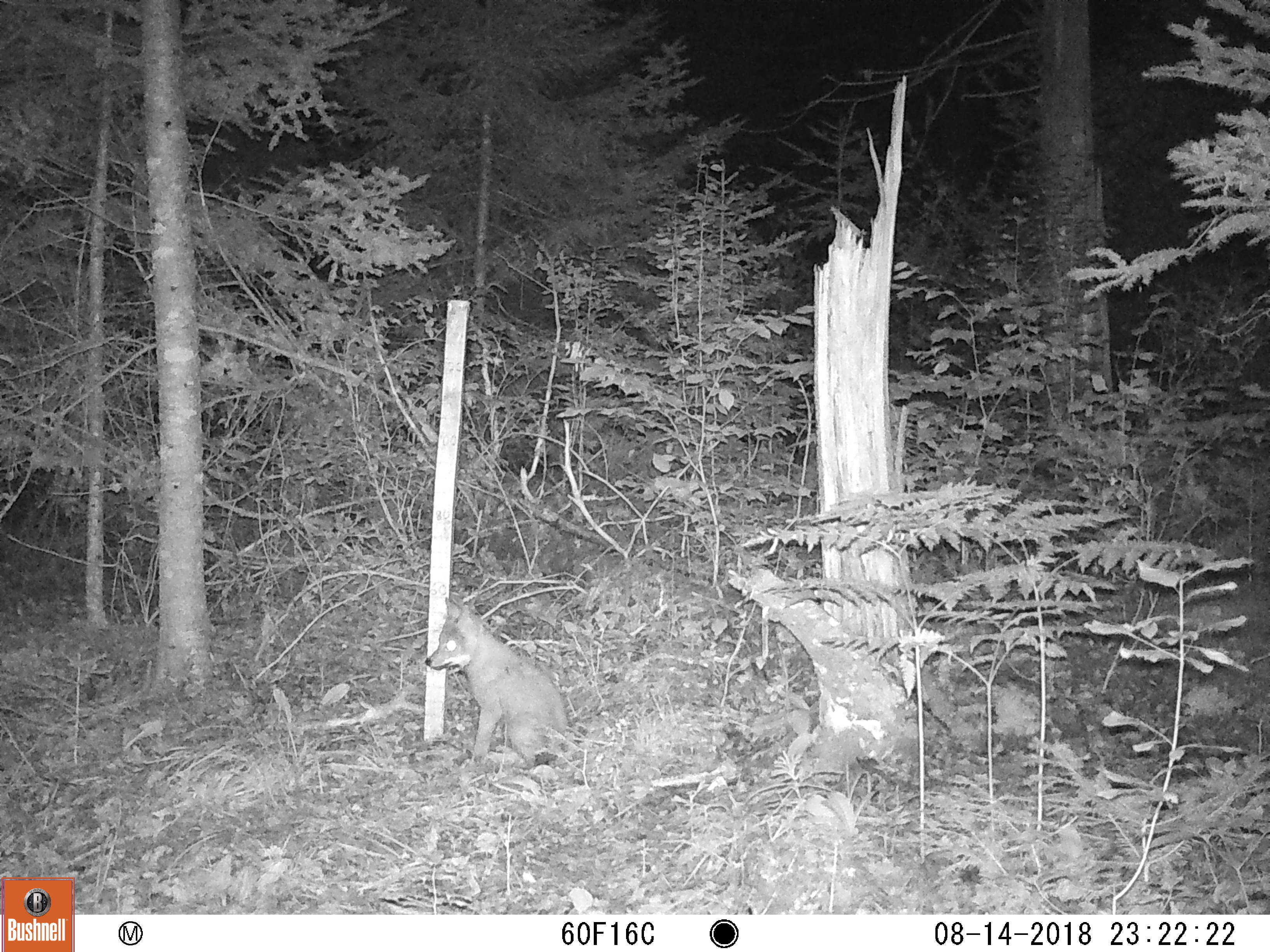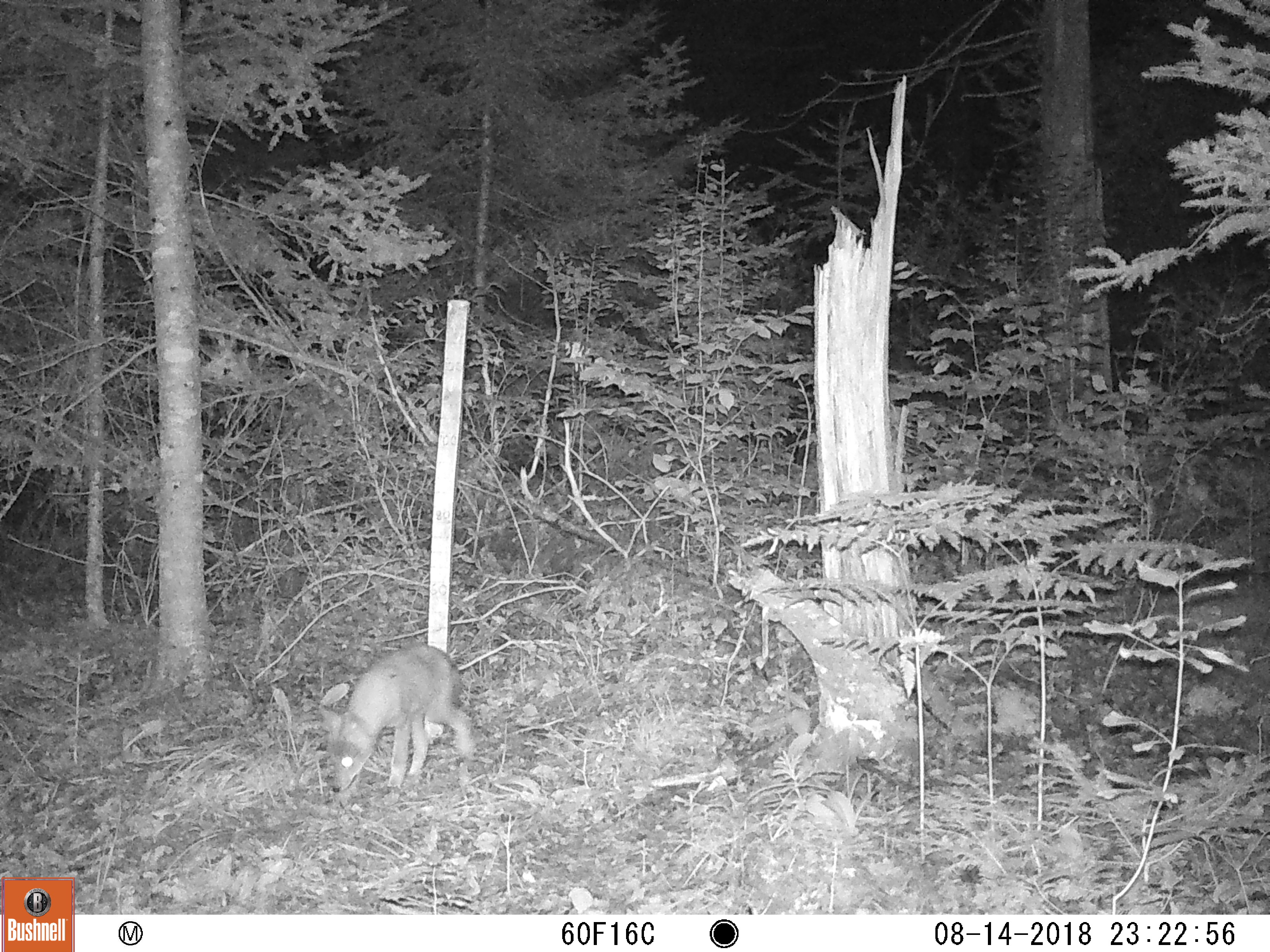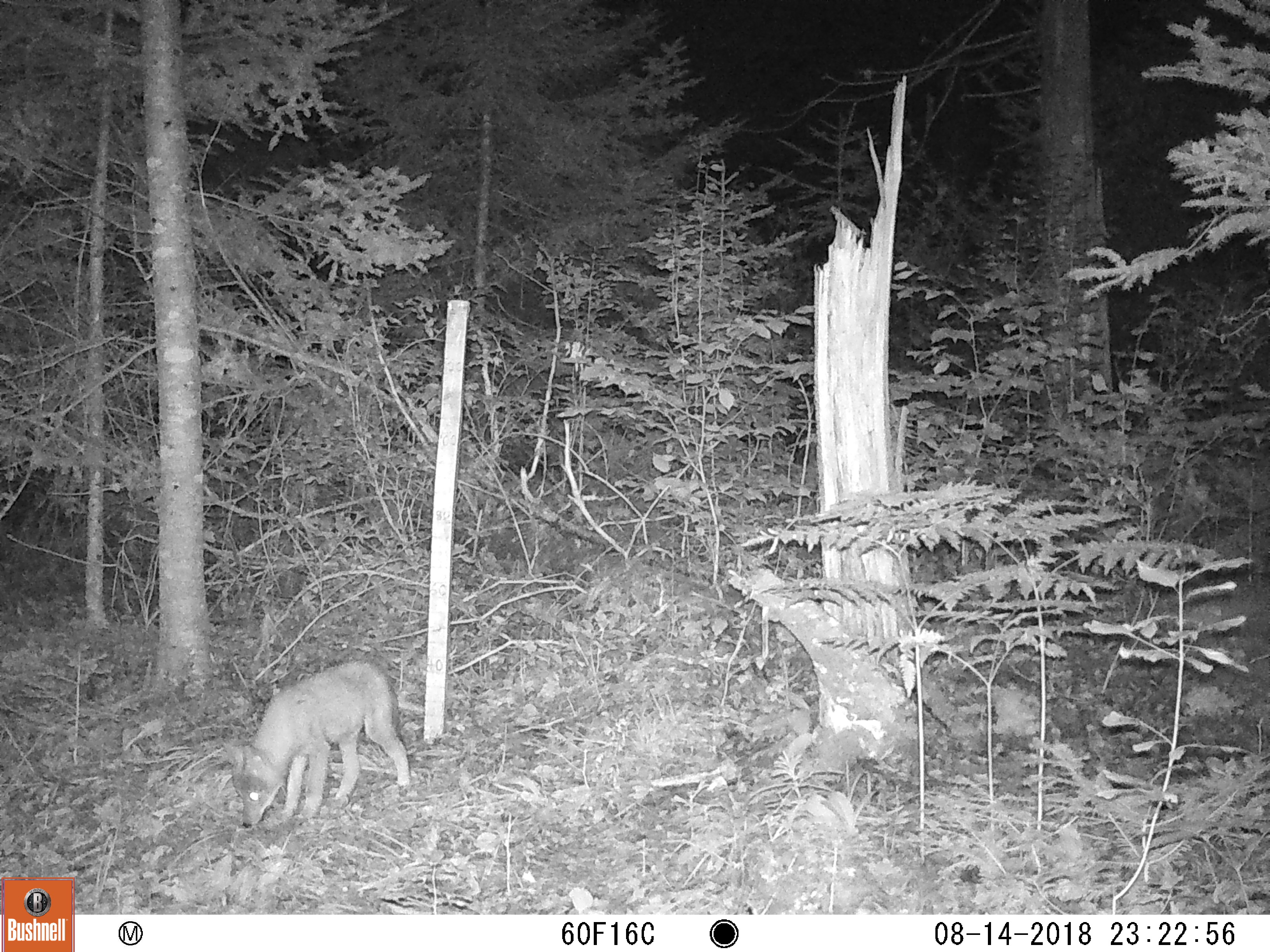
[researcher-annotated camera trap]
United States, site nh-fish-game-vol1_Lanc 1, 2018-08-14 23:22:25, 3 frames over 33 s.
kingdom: Animalia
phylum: Chordata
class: Mammalia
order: Carnivora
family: Canidae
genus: Canis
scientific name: Canis latrans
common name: coyote